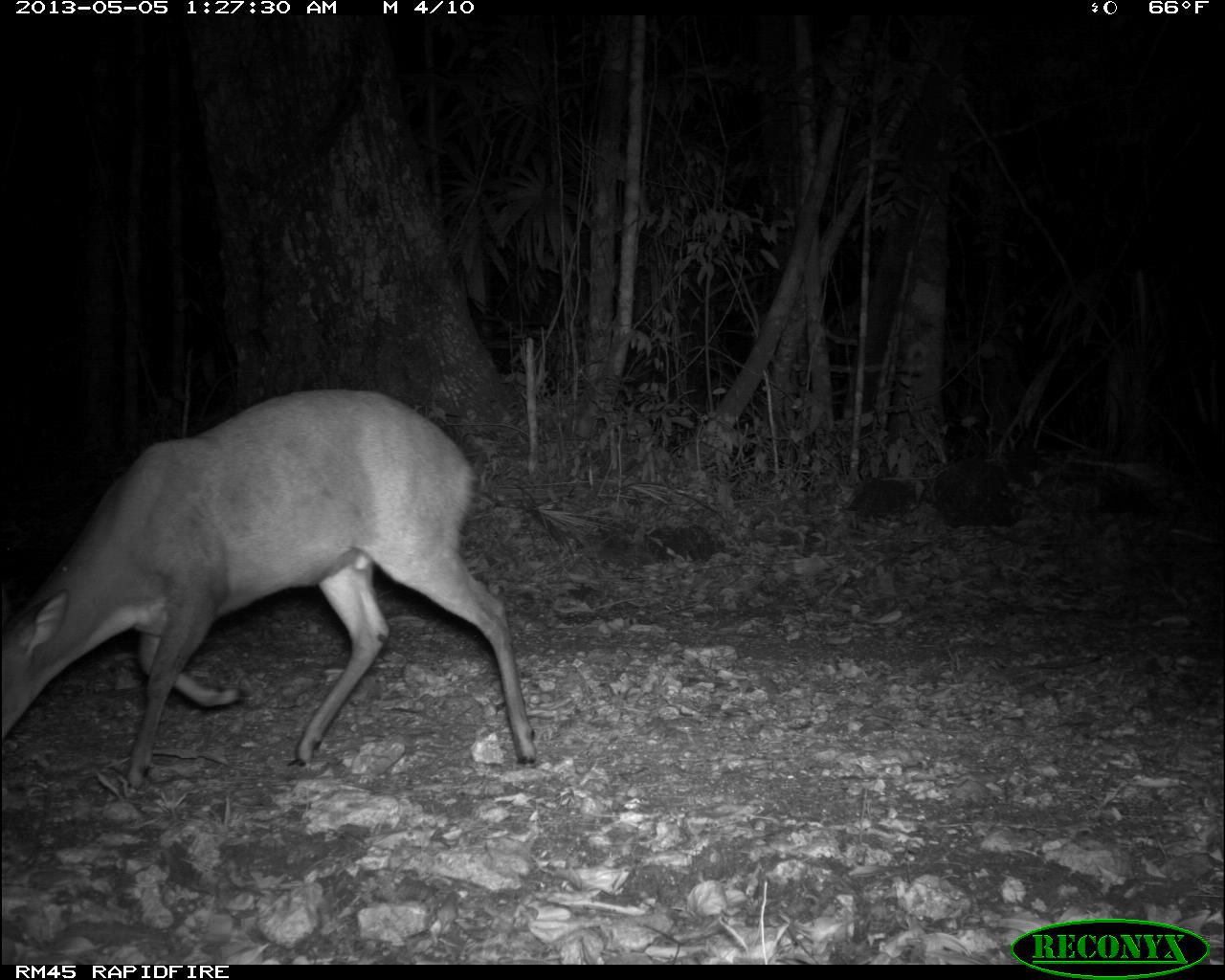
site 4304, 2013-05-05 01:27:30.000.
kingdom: Animalia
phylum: Chordata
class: Mammalia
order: Artiodactyla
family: Cervidae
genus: Mazama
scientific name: Mazama temama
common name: central american red brocket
Mazama temama (central american red brocket), count 1, sex male.